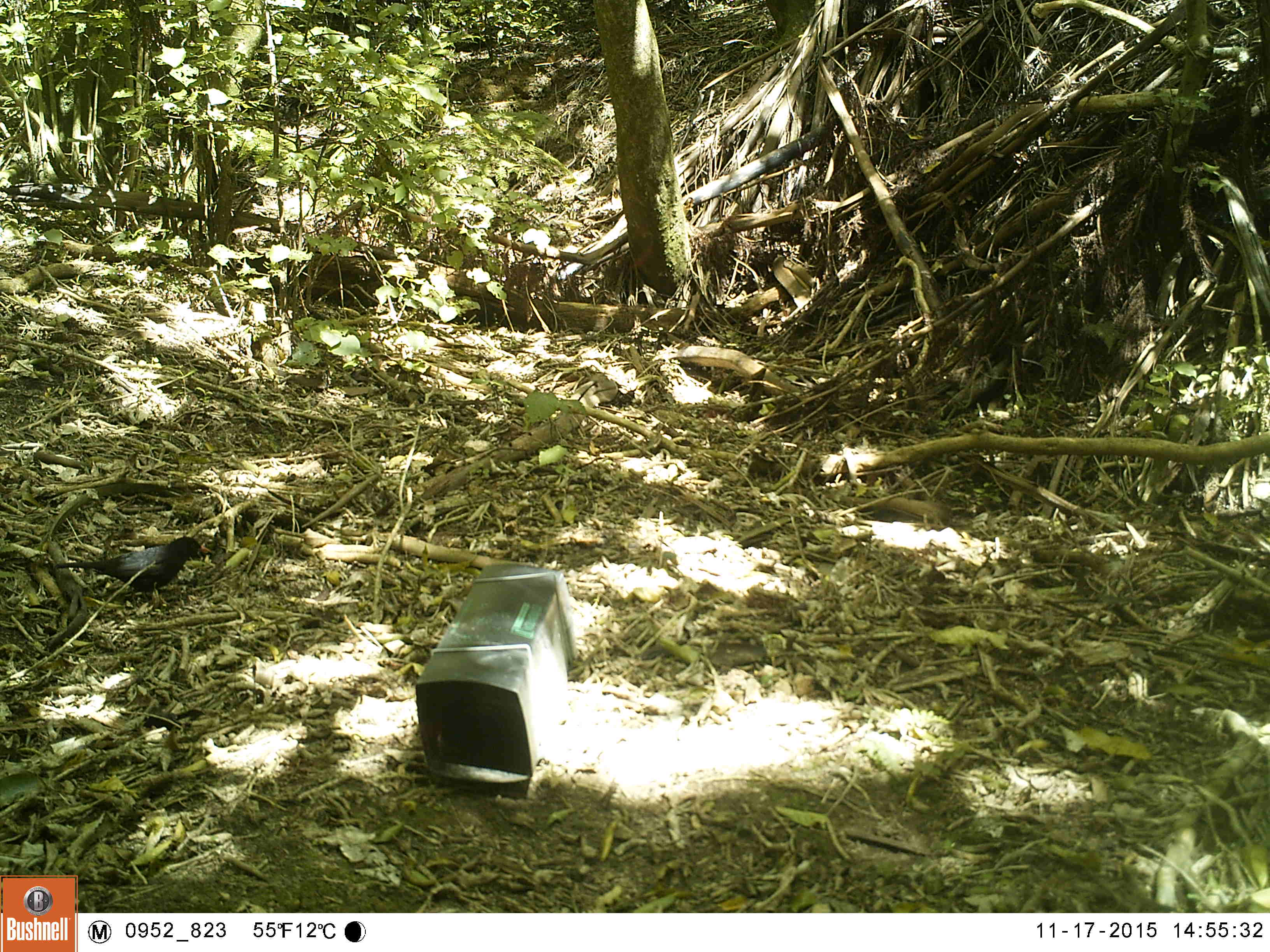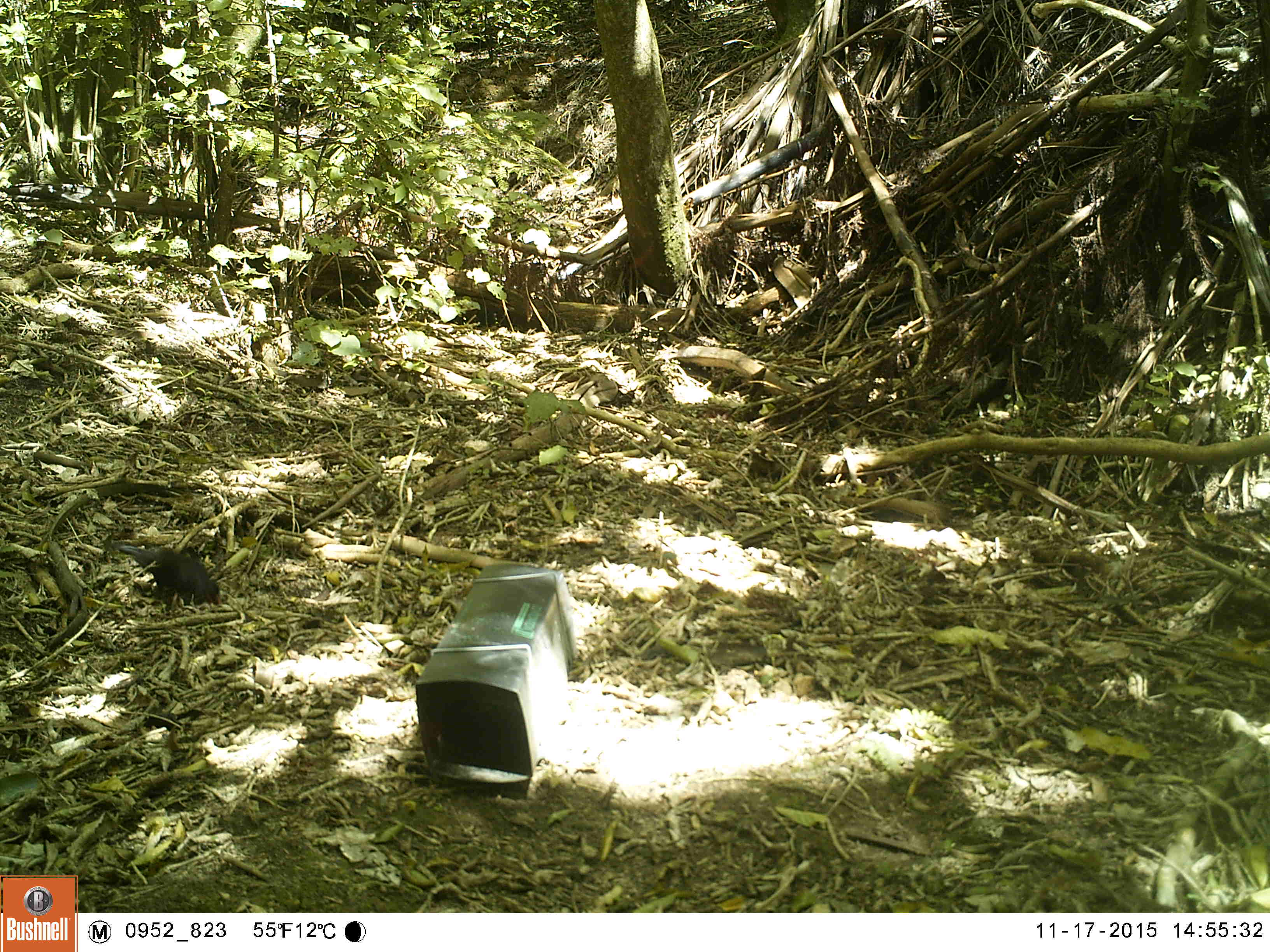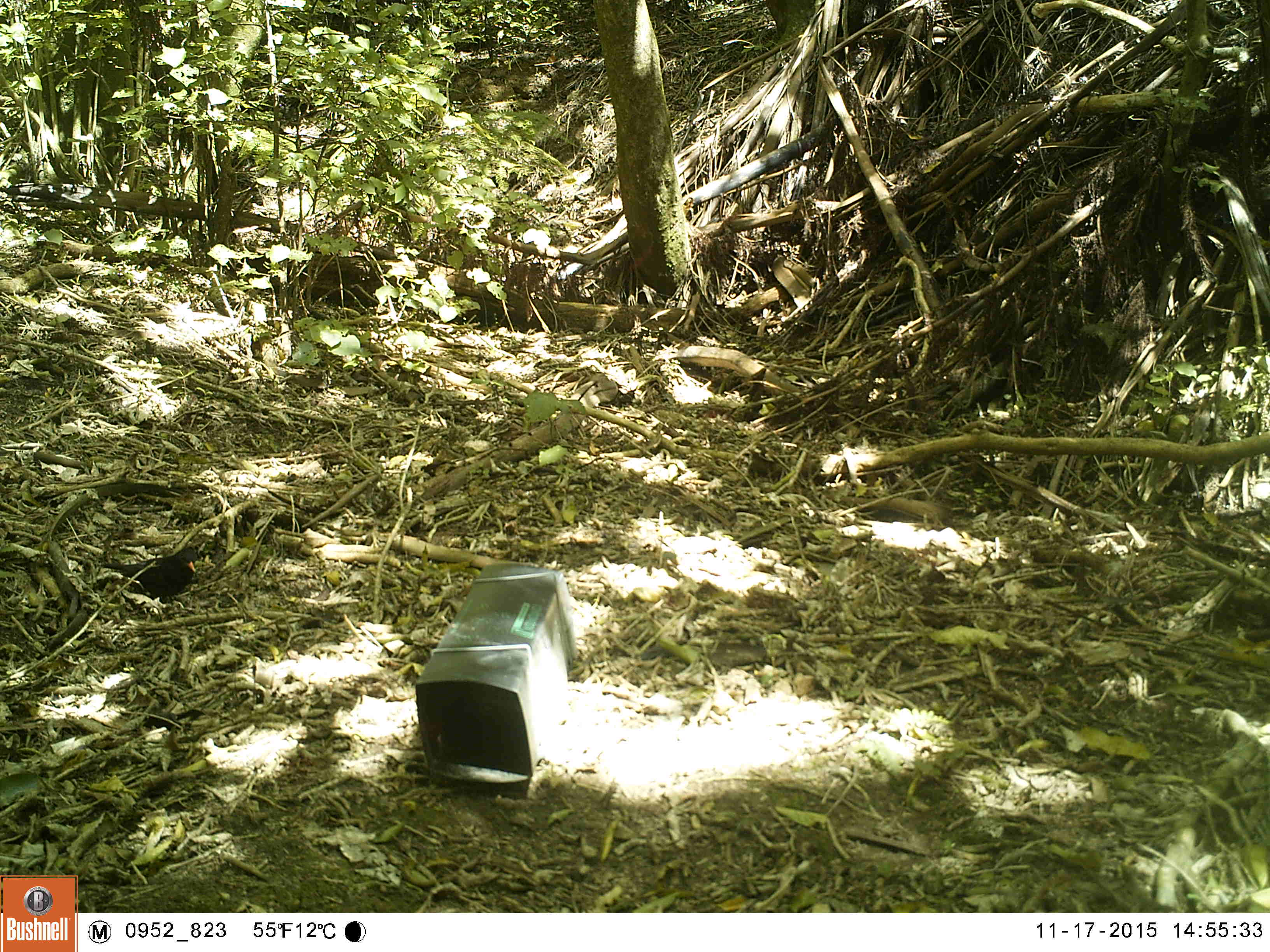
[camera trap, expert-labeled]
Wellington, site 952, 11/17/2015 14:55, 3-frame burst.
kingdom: Animalia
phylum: Chordata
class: Aves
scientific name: Aves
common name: bird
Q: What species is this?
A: Bird (Aves).